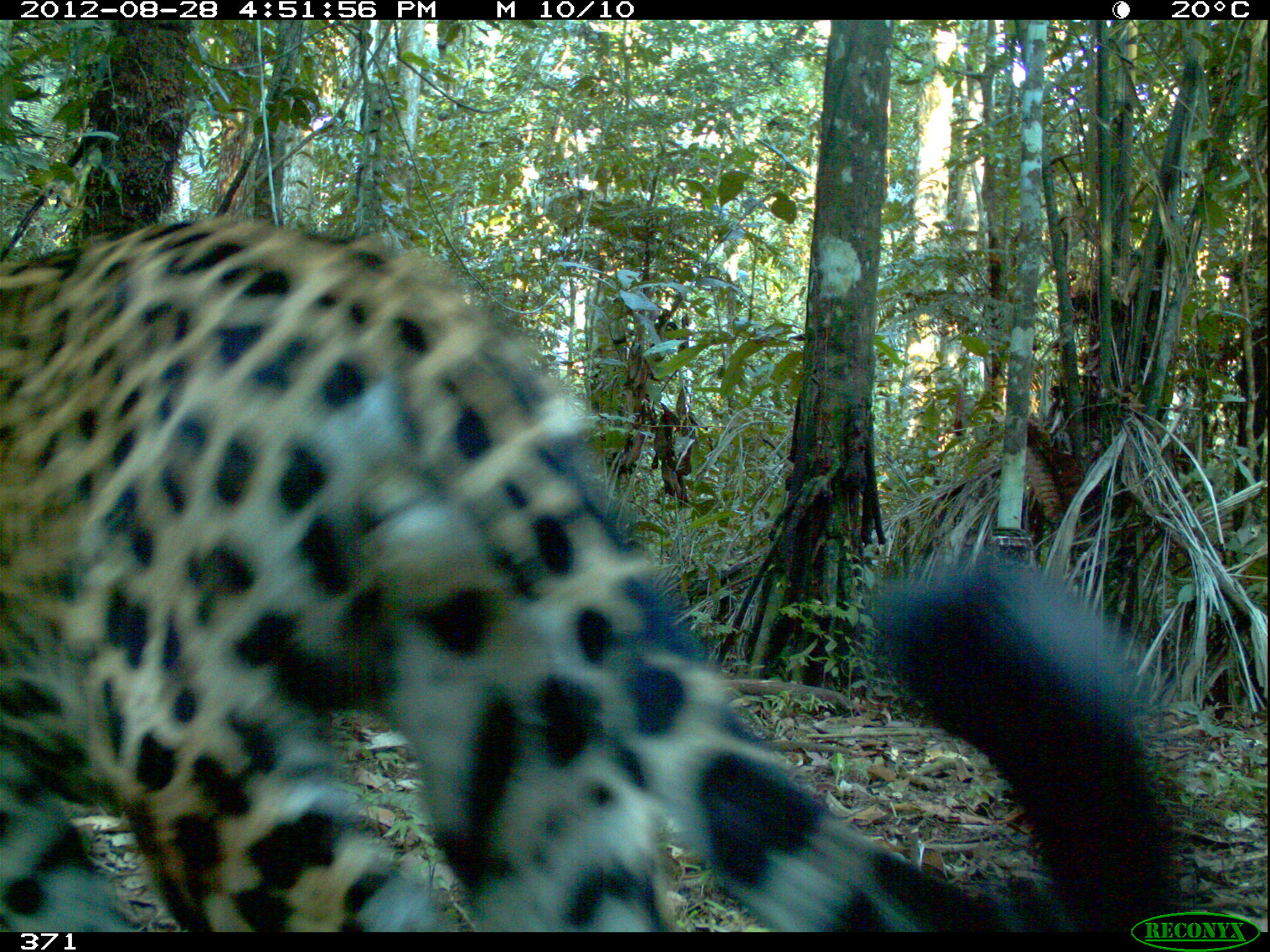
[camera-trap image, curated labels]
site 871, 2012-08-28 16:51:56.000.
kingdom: Animalia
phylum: Chordata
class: Mammalia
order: Carnivora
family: Felidae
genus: Panthera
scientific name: Panthera onca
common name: jaguar